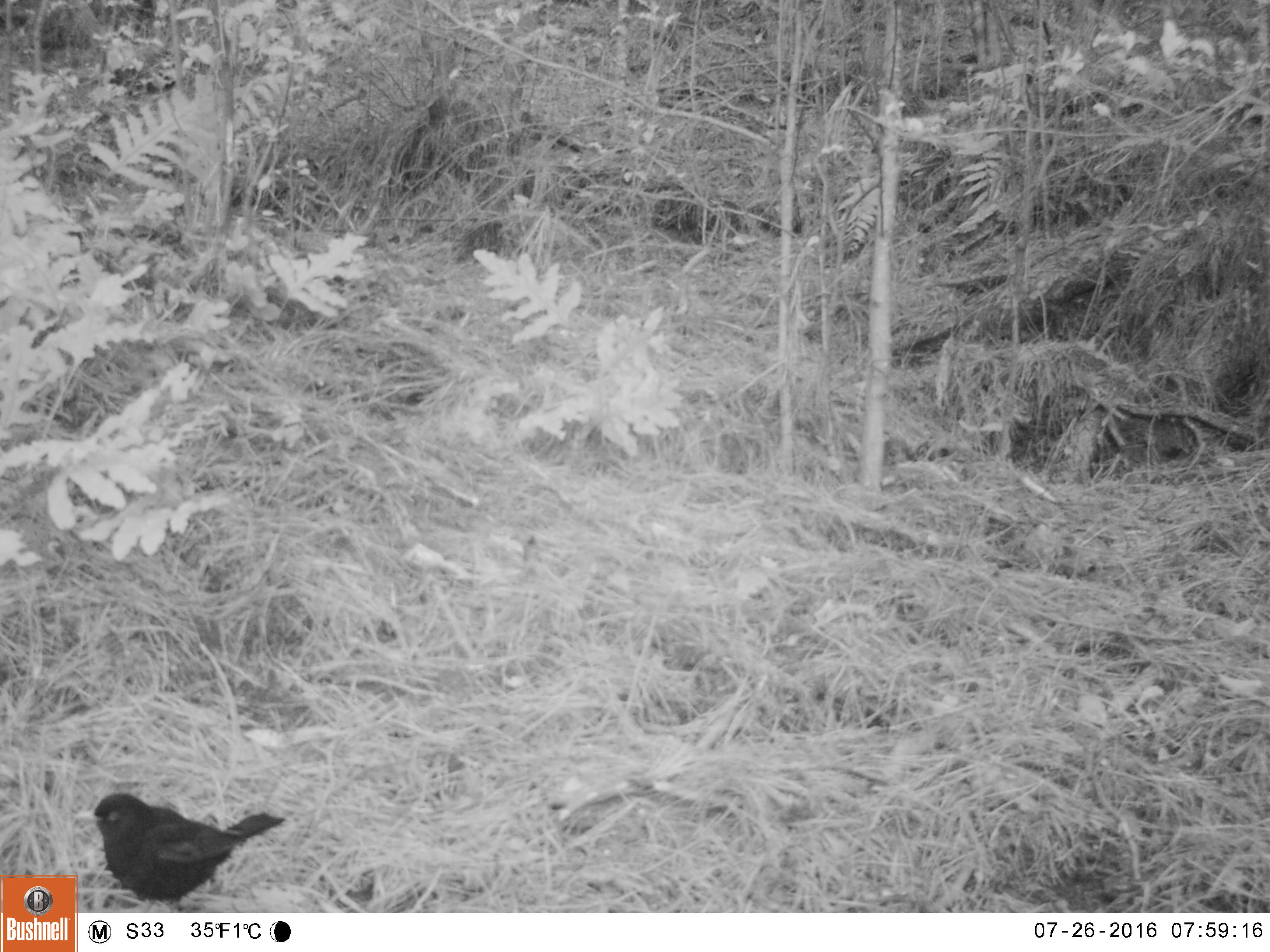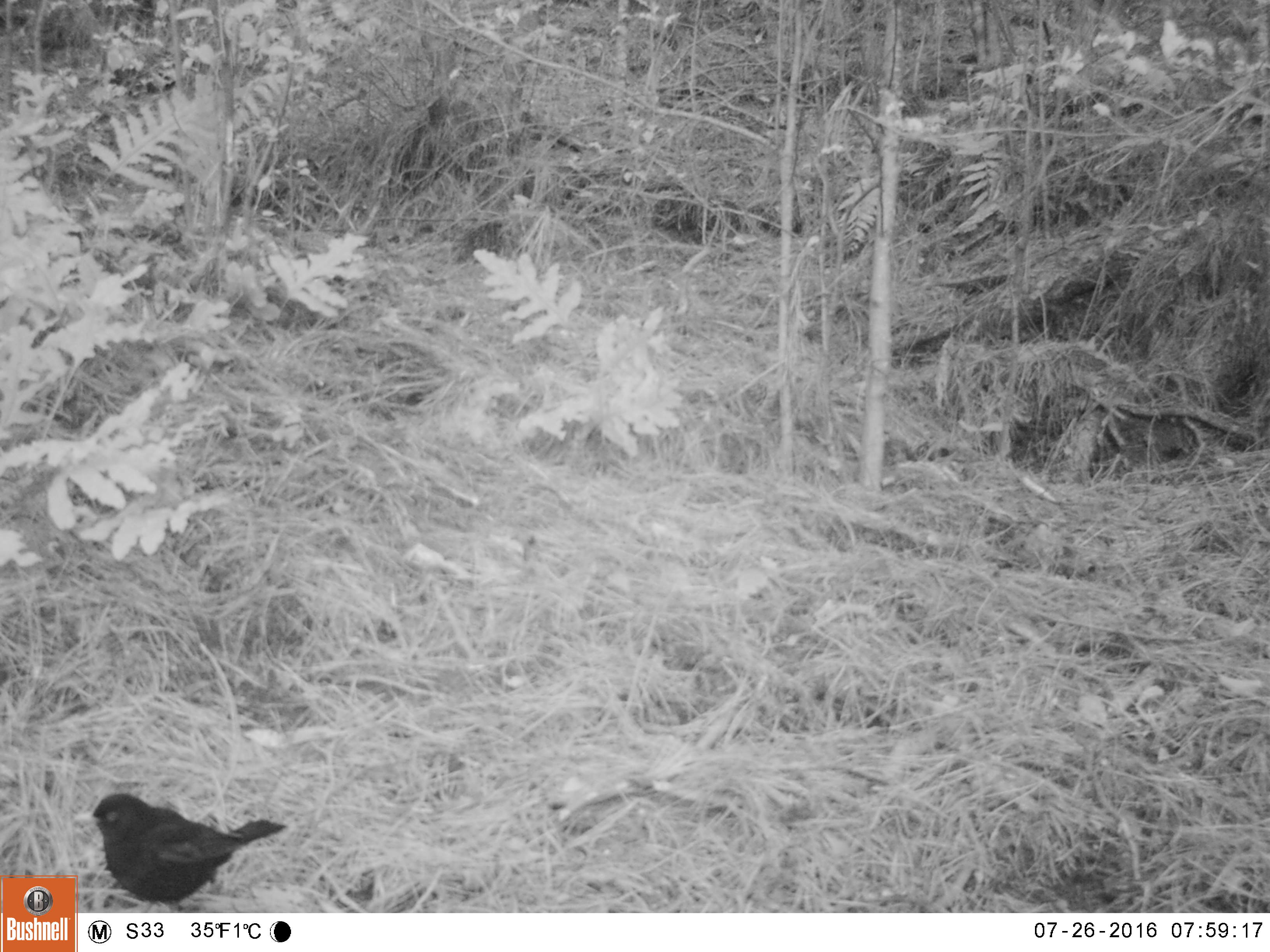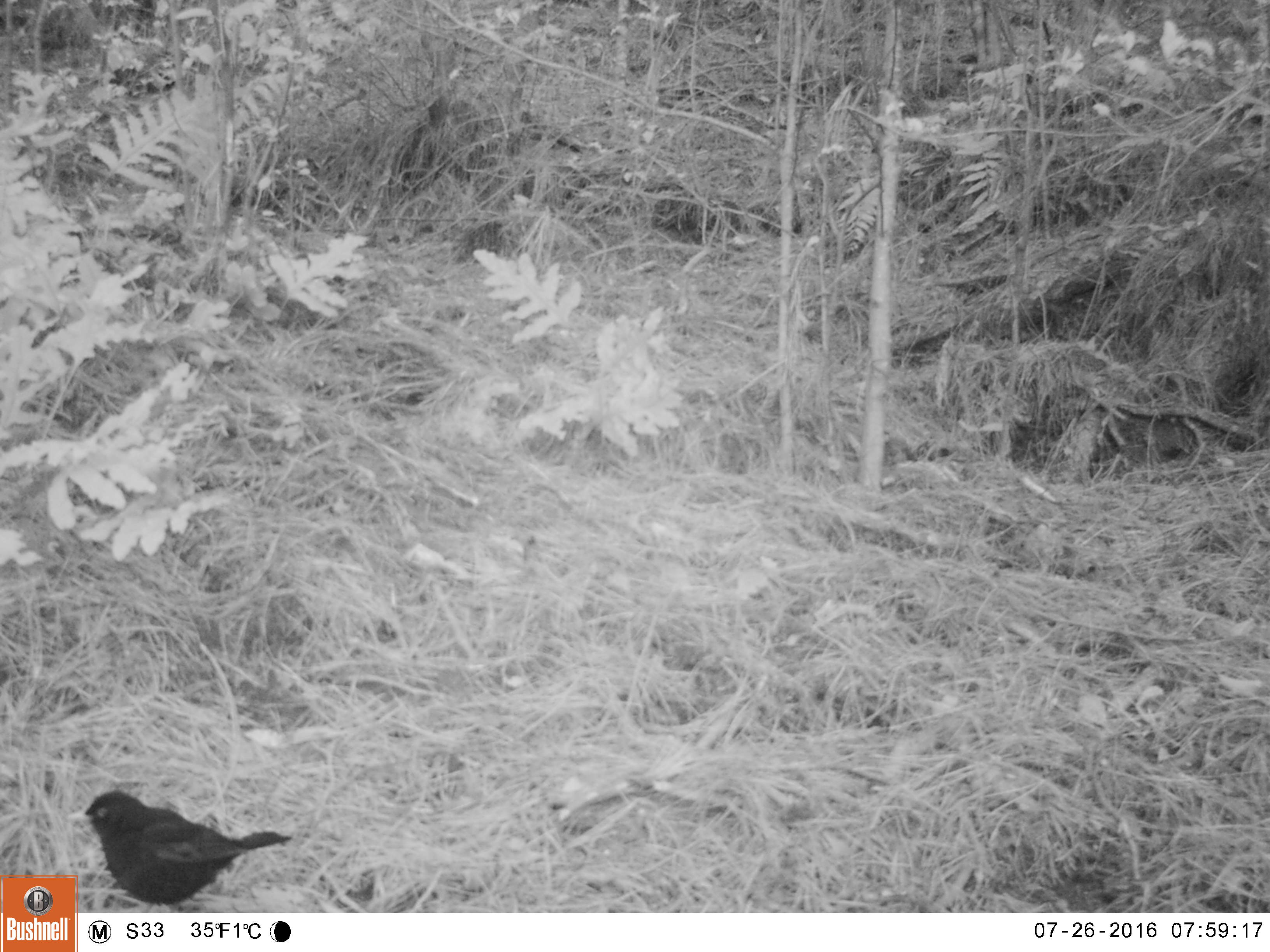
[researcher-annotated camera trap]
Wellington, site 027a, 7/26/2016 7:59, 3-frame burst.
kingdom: Animalia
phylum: Chordata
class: Aves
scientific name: Aves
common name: bird